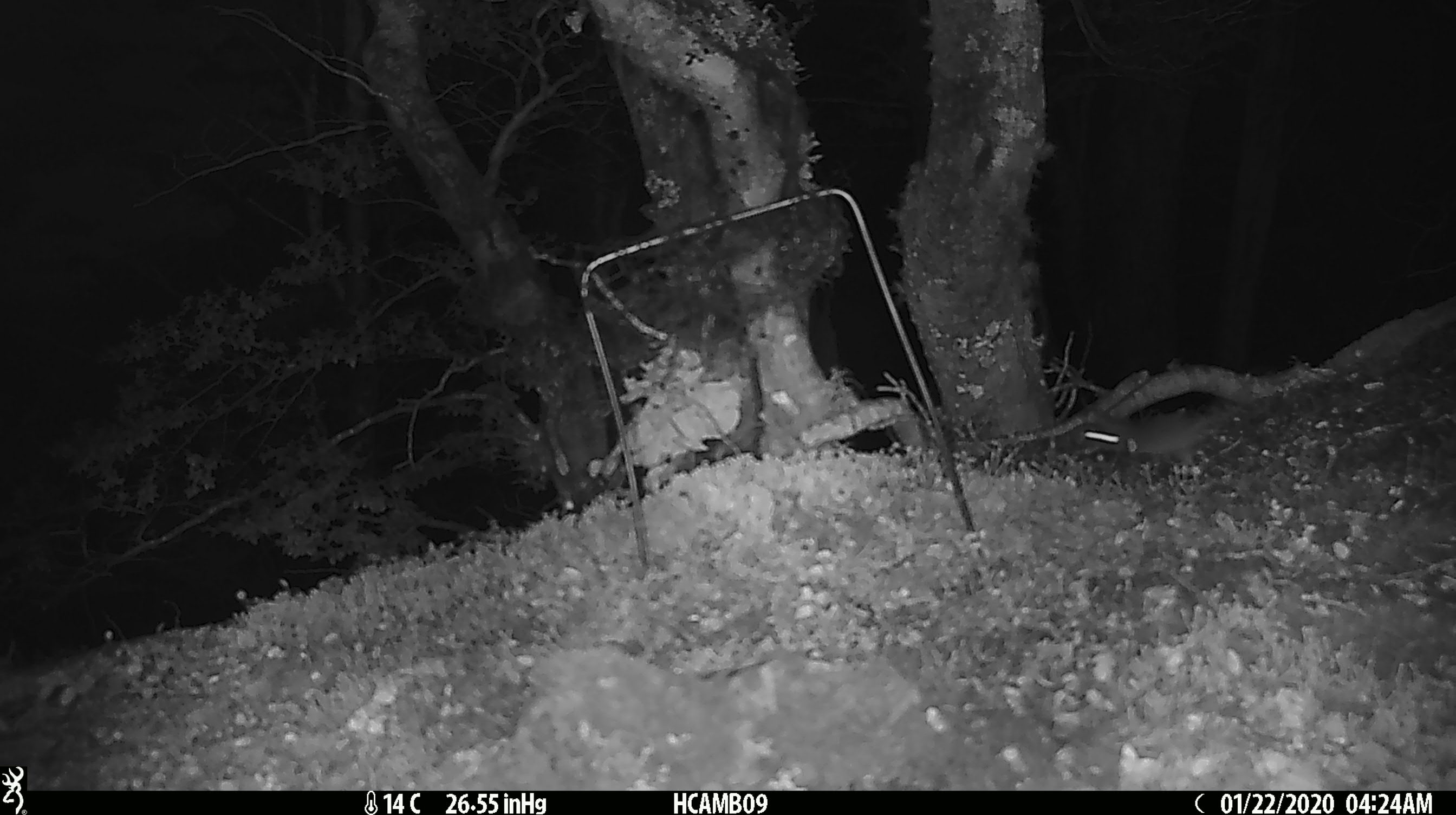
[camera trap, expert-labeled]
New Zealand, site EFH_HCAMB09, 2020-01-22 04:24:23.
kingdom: Animalia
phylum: Chordata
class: Mammalia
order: Rodentia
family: Muridae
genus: Mus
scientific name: Mus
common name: mouse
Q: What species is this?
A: Mouse (Mus).